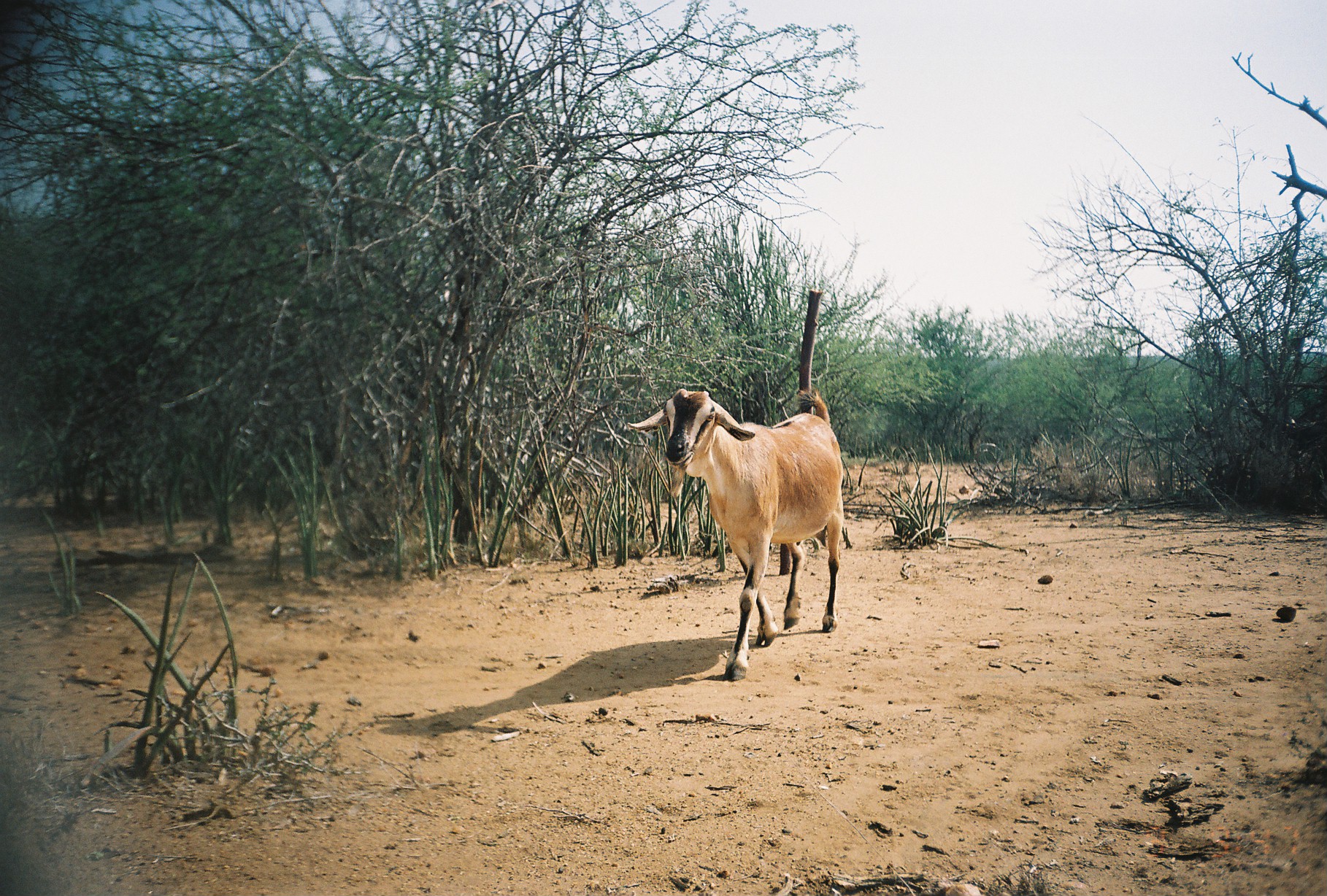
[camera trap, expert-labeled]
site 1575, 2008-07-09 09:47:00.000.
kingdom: Animalia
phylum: Chordata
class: Mammalia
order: Artiodactyla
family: Bovidae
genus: Capra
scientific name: Capra aegagrus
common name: wild goat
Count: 1.